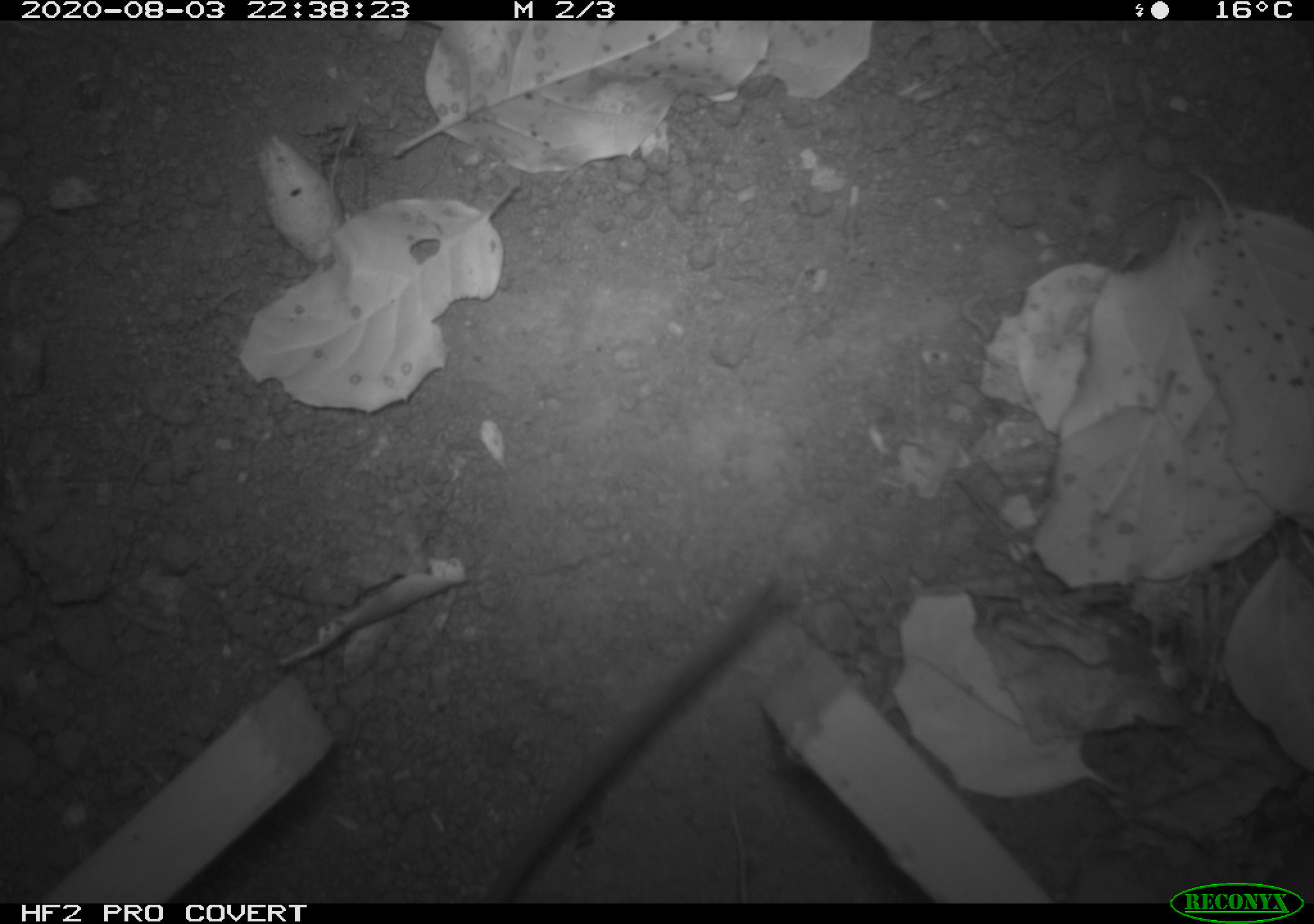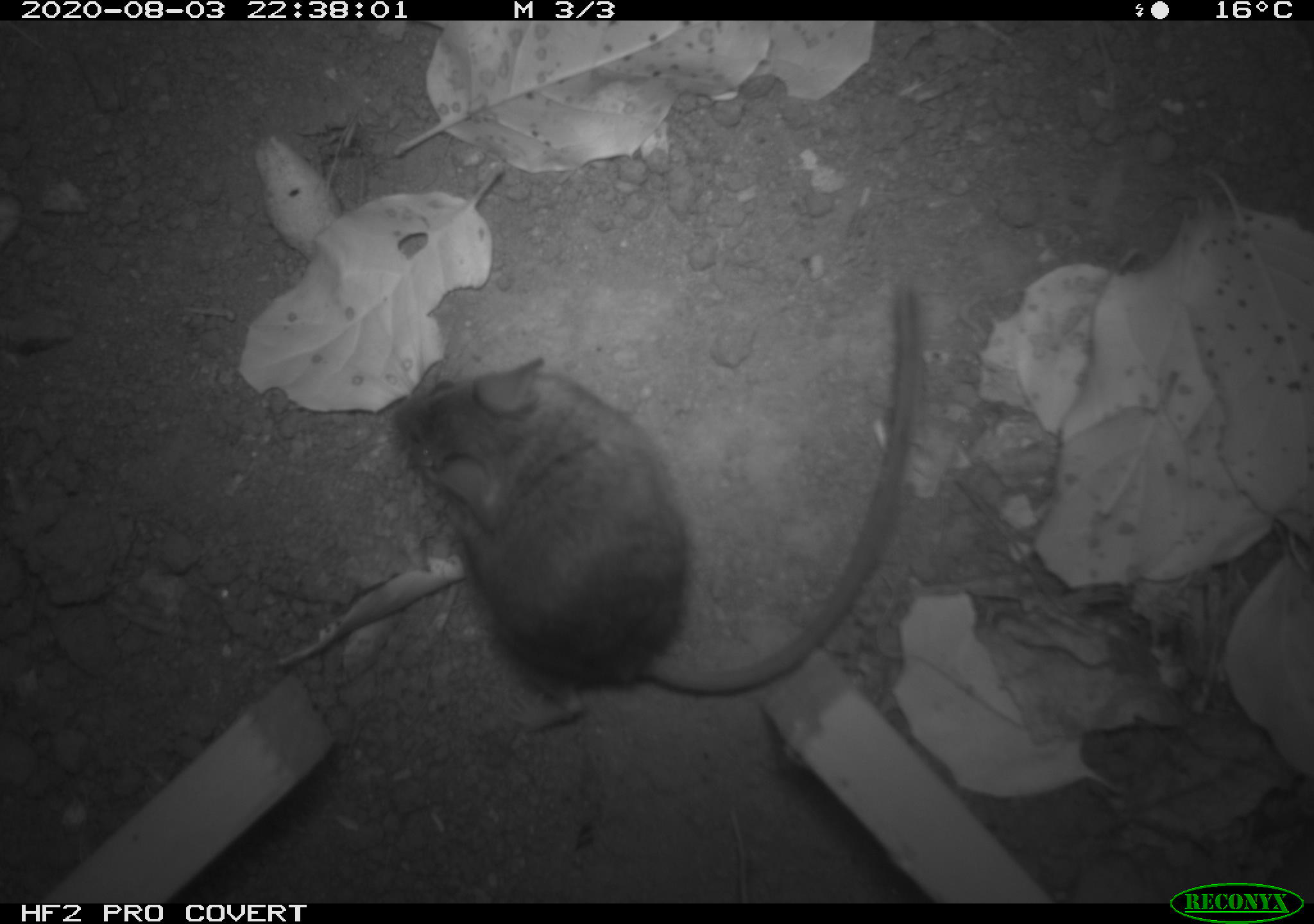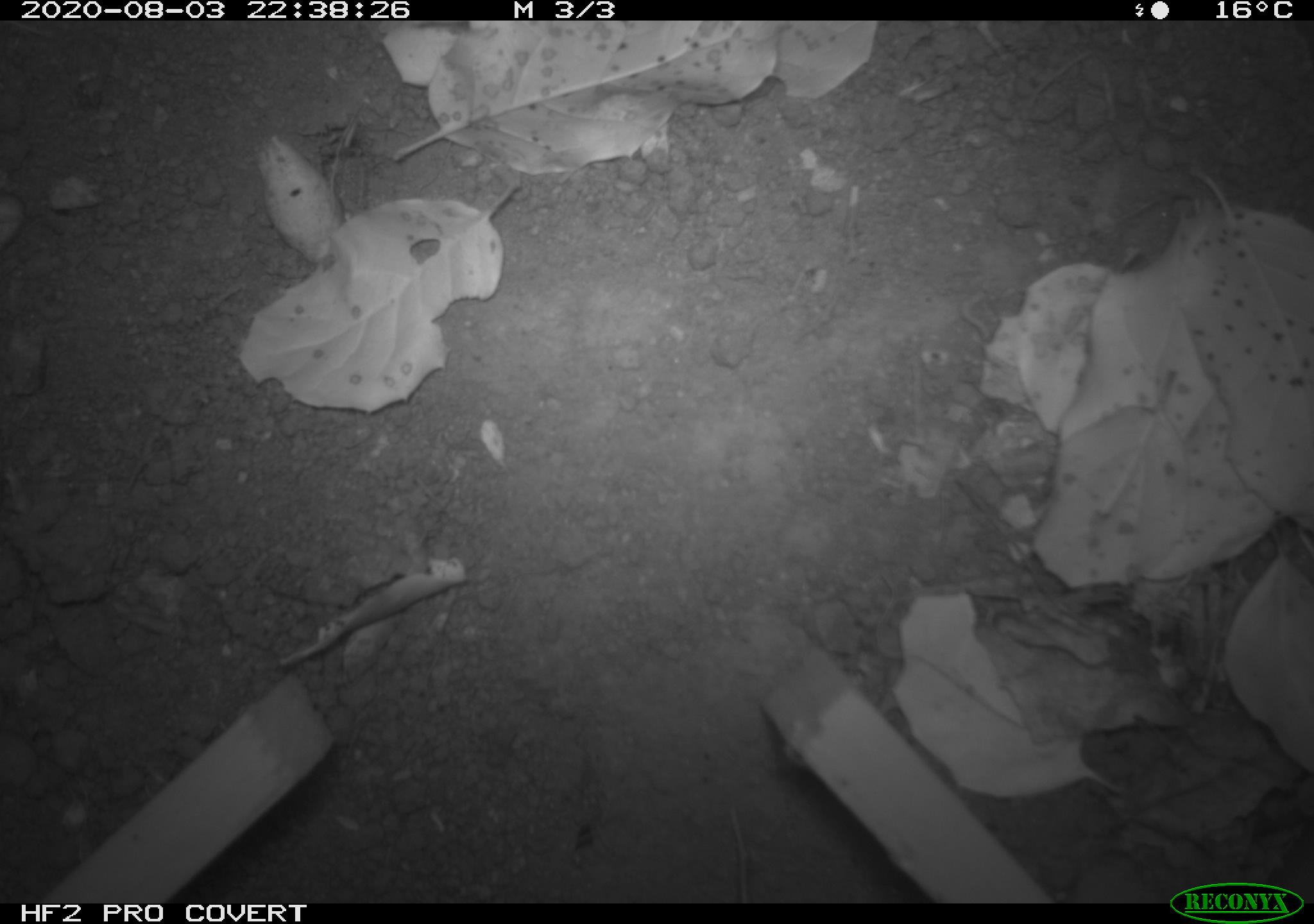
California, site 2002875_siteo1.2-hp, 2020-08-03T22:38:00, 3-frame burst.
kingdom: Animalia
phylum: Chordata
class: Mammalia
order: Rodentia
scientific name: Rodentia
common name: rodent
Rodent (Rodentia).